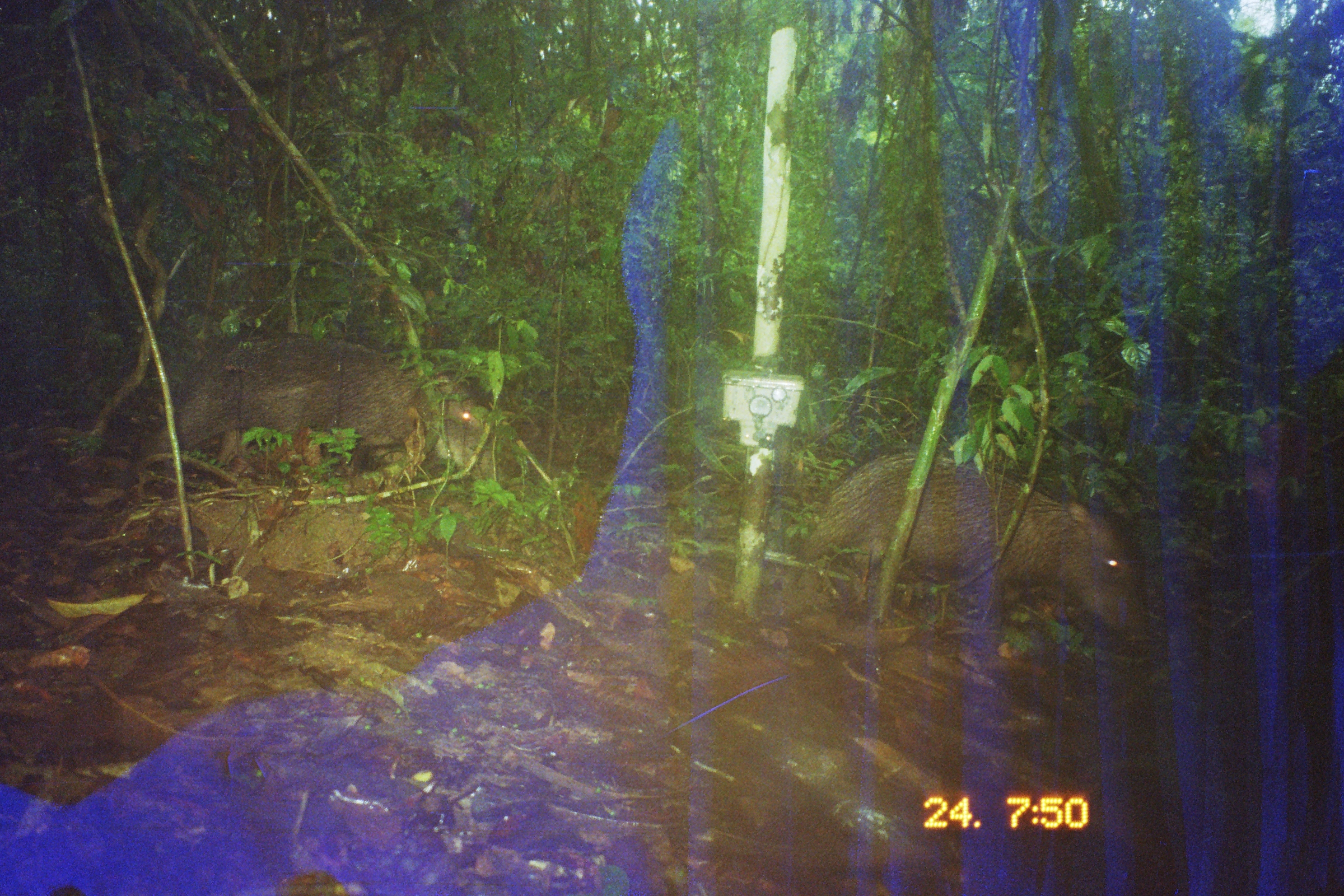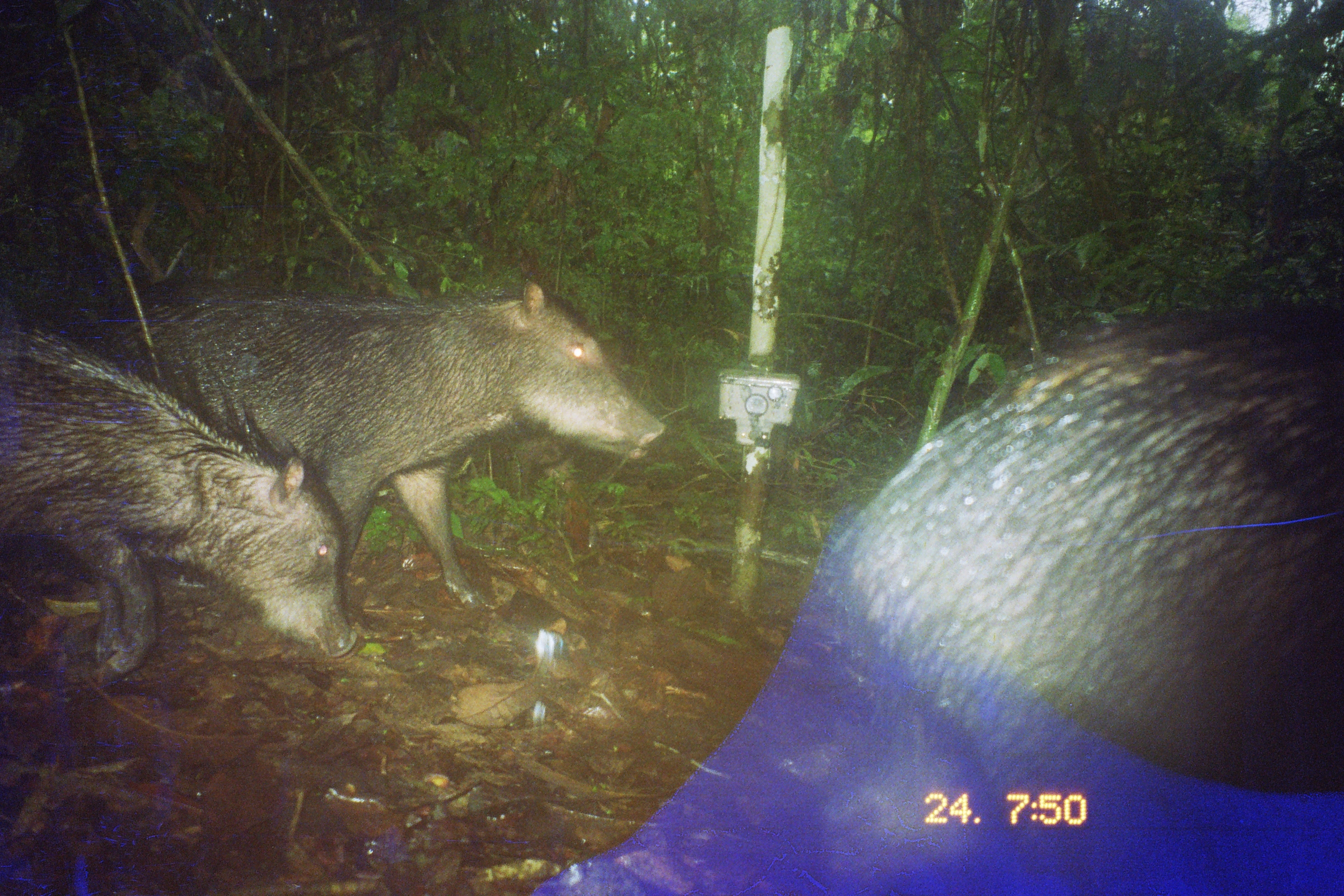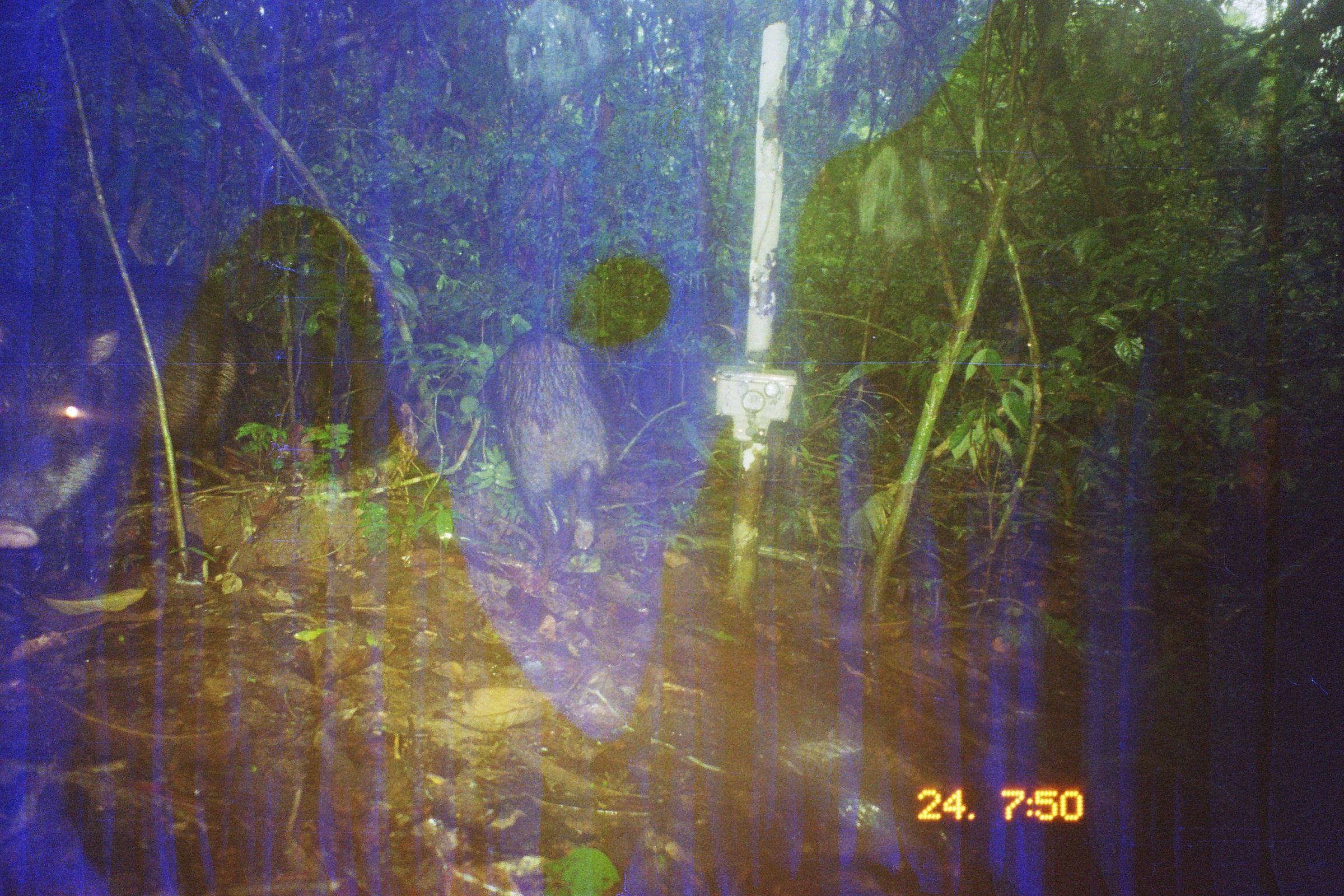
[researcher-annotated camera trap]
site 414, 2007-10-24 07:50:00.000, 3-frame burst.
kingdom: Animalia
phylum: Chordata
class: Mammalia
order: Artiodactyla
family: Tayassuidae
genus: Tayassu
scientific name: Tayassu pecari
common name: white-lipped peccary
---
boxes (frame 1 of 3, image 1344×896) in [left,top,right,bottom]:
tayassu pecari: [778,449,1154,652]; [129,334,514,499]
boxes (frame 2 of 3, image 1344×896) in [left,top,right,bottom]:
tayassu pecari: [772,310,1344,895]; [67,279,666,612]; [0,300,363,687]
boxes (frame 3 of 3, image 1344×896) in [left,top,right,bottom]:
tayassu pecari: [1,268,243,550]; [487,328,616,567]